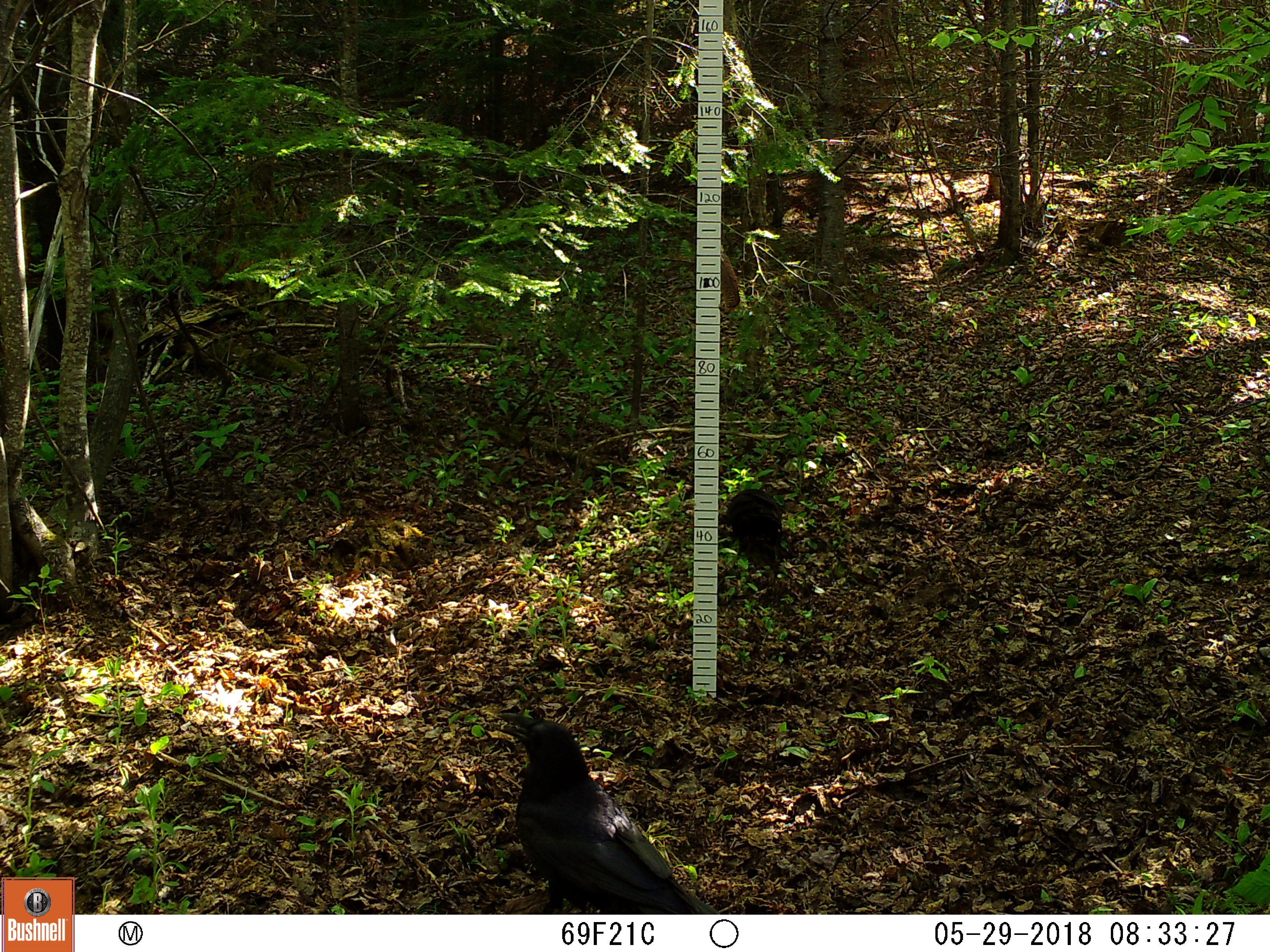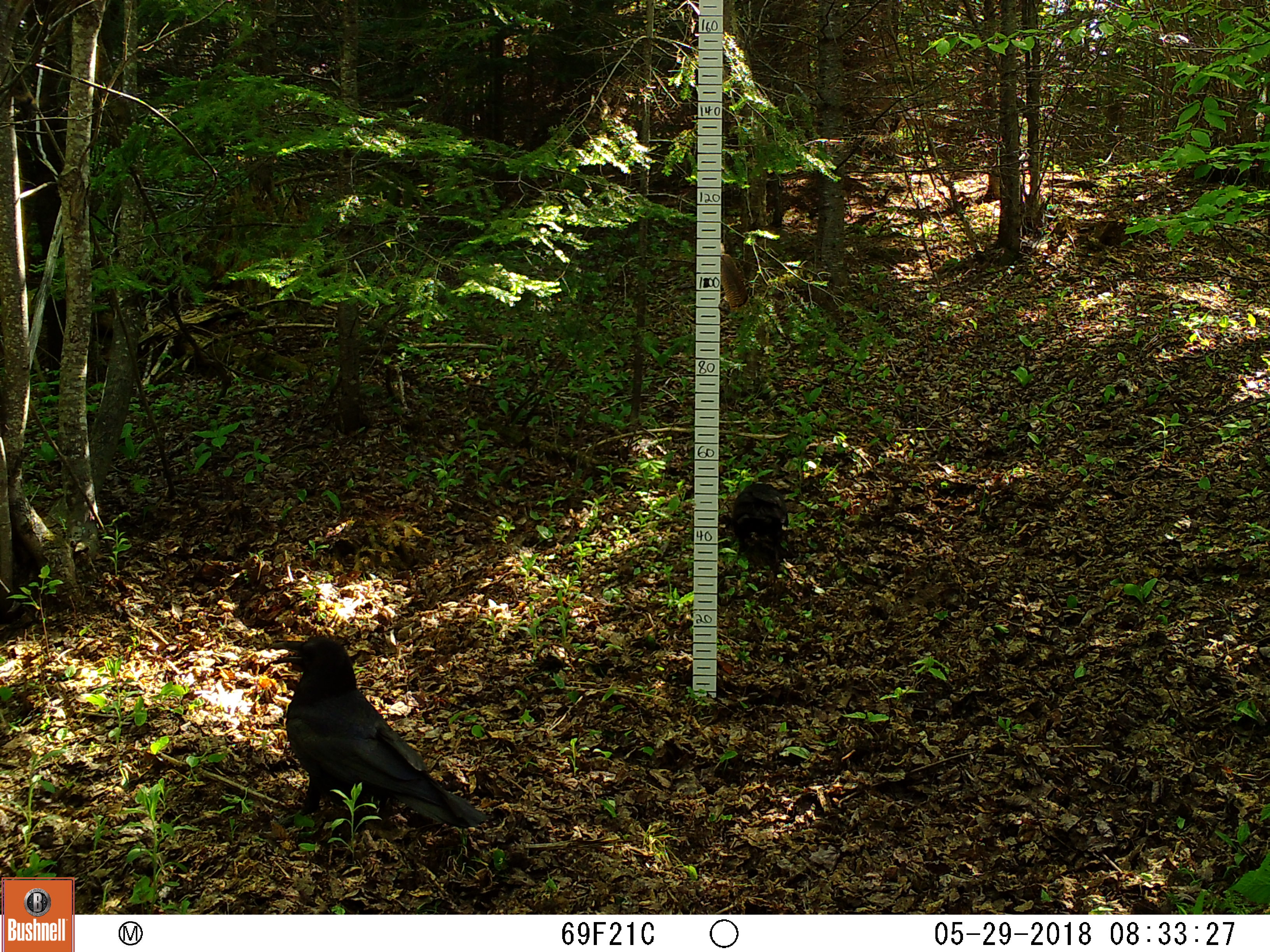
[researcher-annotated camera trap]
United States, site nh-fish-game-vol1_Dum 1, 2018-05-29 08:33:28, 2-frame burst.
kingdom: Animalia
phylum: Chordata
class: Aves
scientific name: Aves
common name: bird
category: bird sp.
Bird sp. (bird) (Aves).